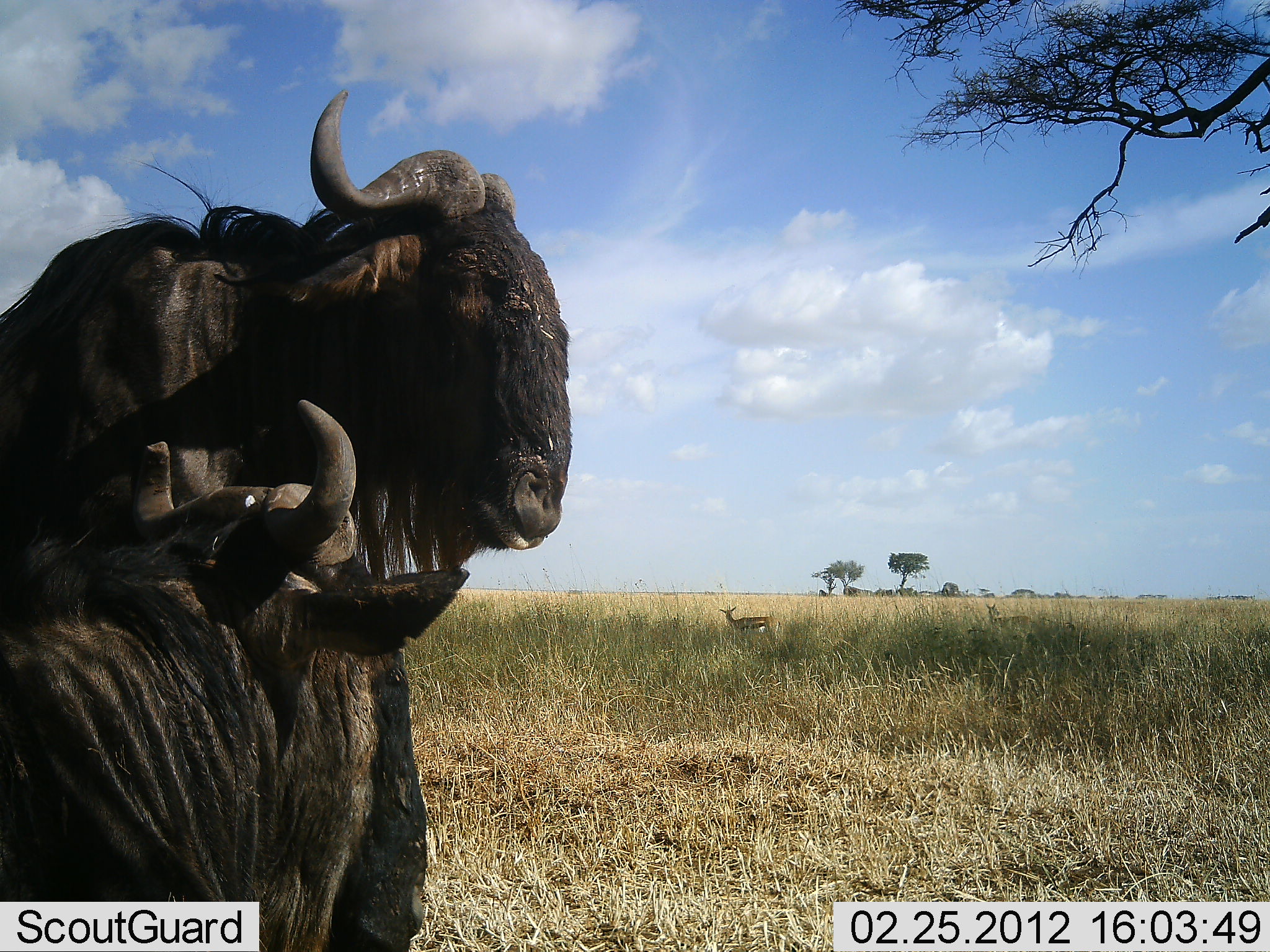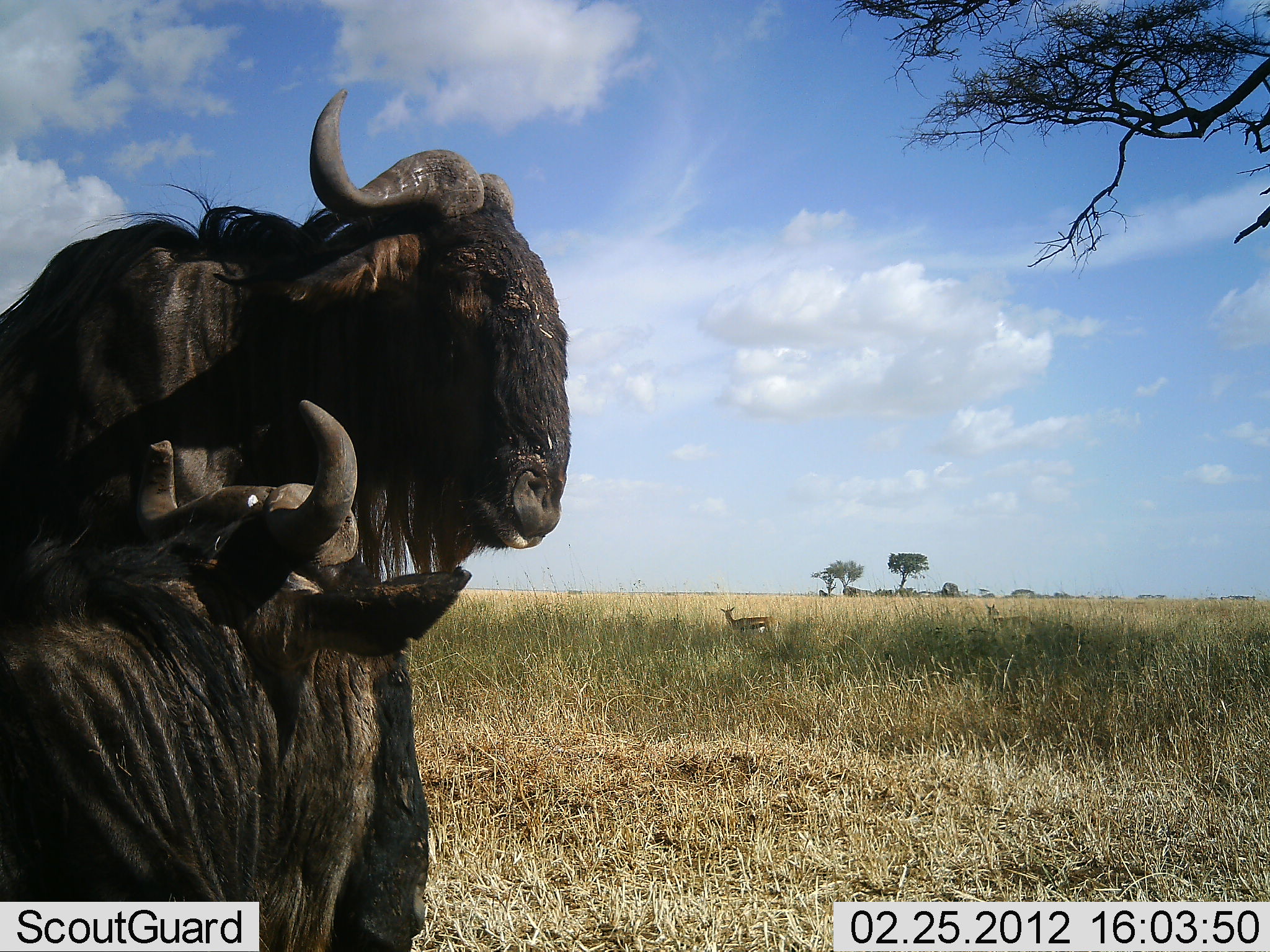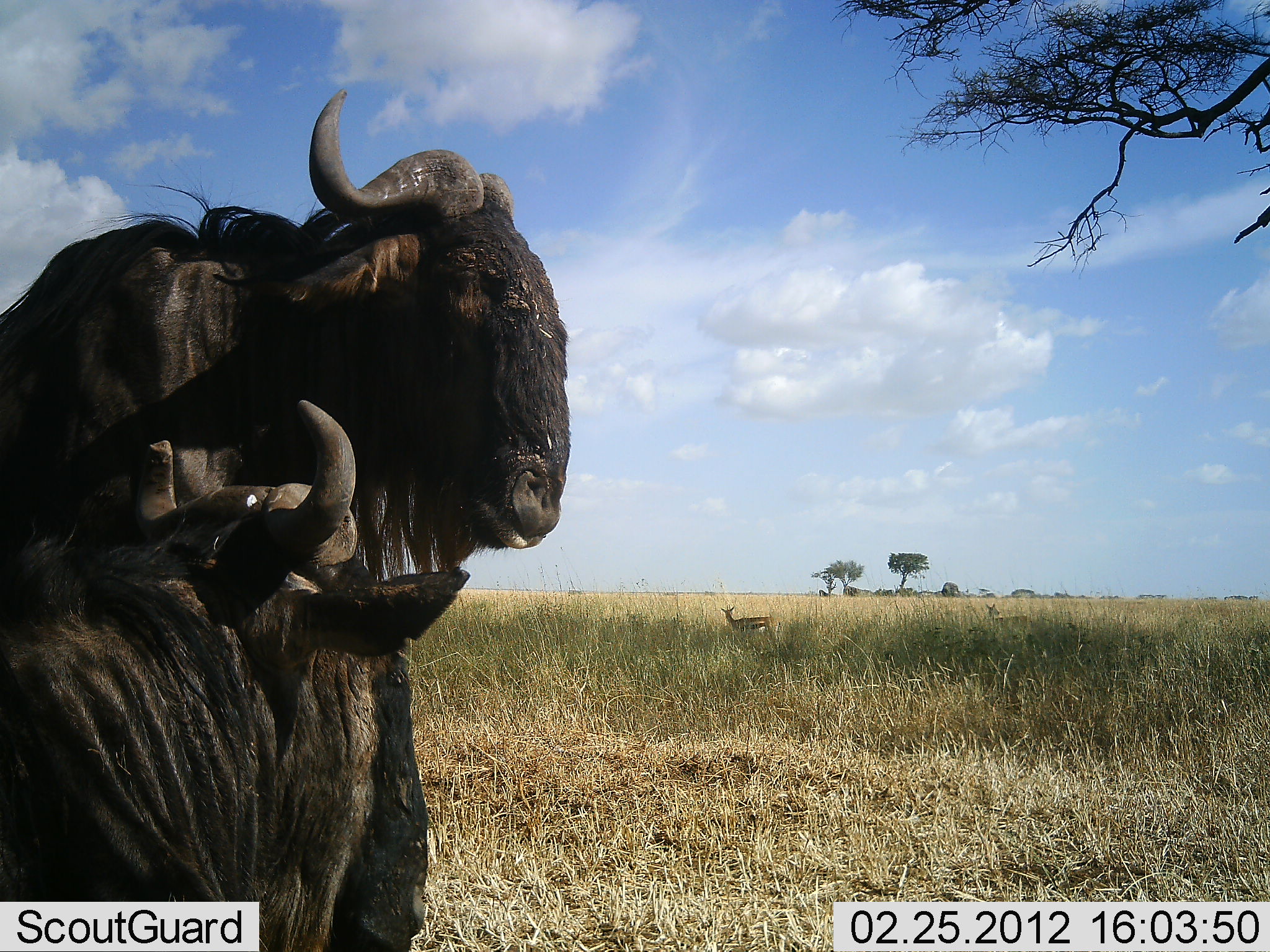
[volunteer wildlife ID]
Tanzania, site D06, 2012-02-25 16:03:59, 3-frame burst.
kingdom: Animalia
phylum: Chordata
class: Mammalia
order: Artiodactyla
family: Bovidae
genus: Eudorcas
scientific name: Eudorcas thomsonii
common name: thomson's gazelle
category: gazellethomsons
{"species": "gazellethomsons (thomson's gazelle) (Eudorcas thomsonii)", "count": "2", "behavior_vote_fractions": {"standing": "100%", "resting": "0%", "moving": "0%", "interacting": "0%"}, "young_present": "0%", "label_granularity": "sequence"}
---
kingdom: Animalia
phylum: Chordata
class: Mammalia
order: Artiodactyla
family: Bovidae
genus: Connochaetes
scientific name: Connochaetes taurinus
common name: blue wildebeest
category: wildebeest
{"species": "wildebeest (blue wildebeest) (Connochaetes taurinus)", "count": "2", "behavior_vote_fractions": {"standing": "85%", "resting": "62%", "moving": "0%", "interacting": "0%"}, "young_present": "0%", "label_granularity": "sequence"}